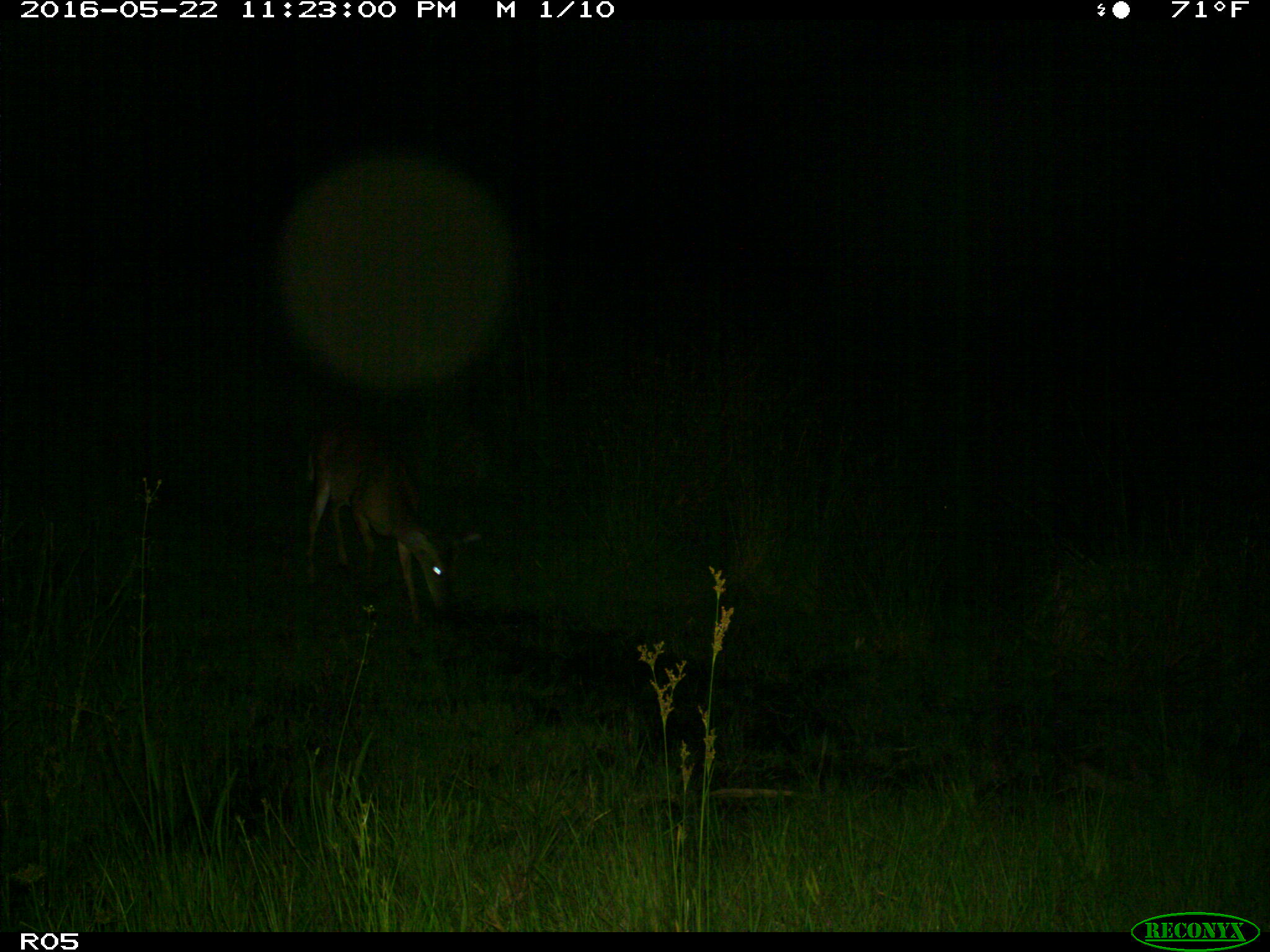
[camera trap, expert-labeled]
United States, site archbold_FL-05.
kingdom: Animalia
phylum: Chordata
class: Mammalia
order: Artiodactyla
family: Cervidae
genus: Odocoileus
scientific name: Odocoileus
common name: deer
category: unidentified deer